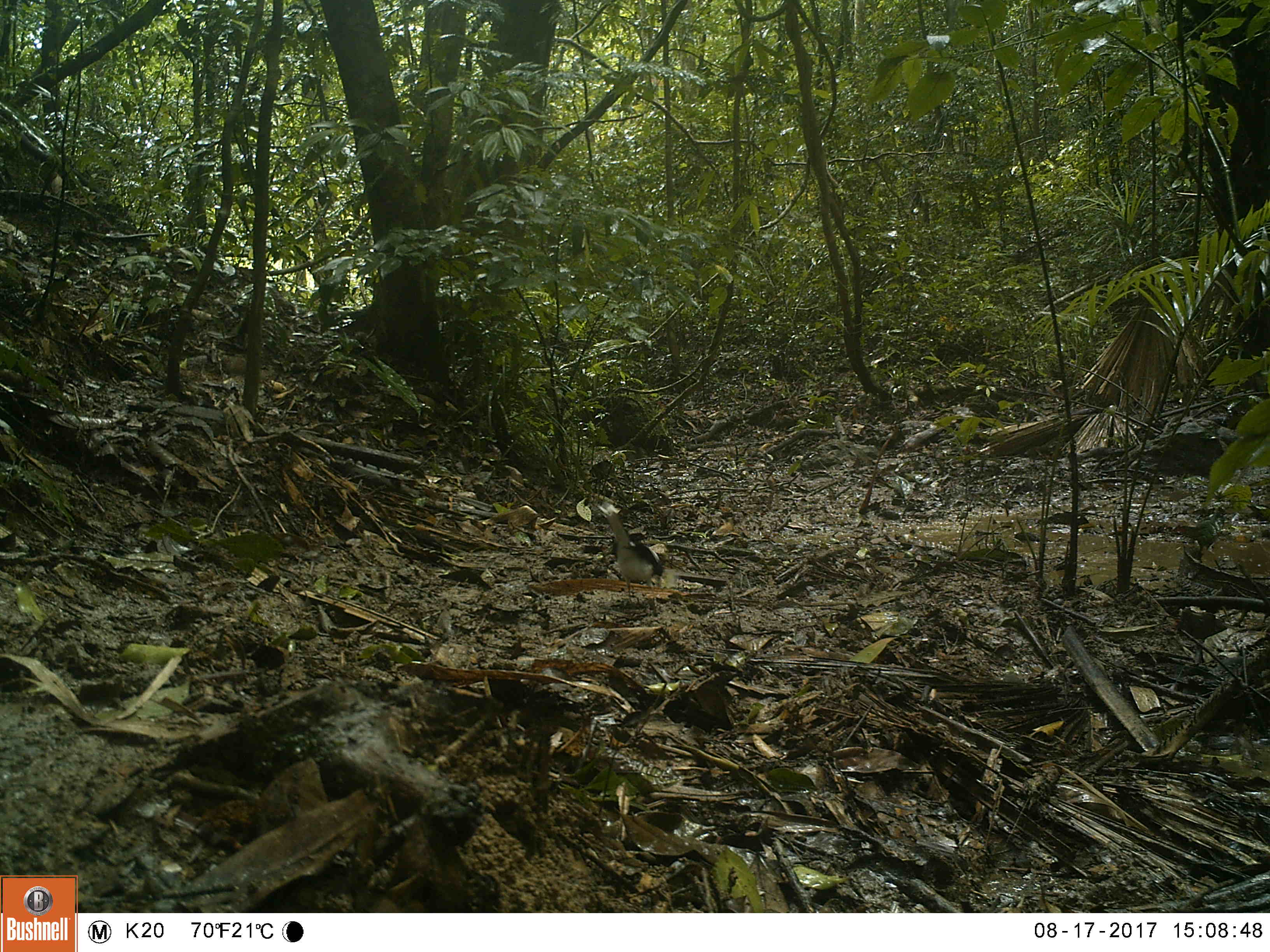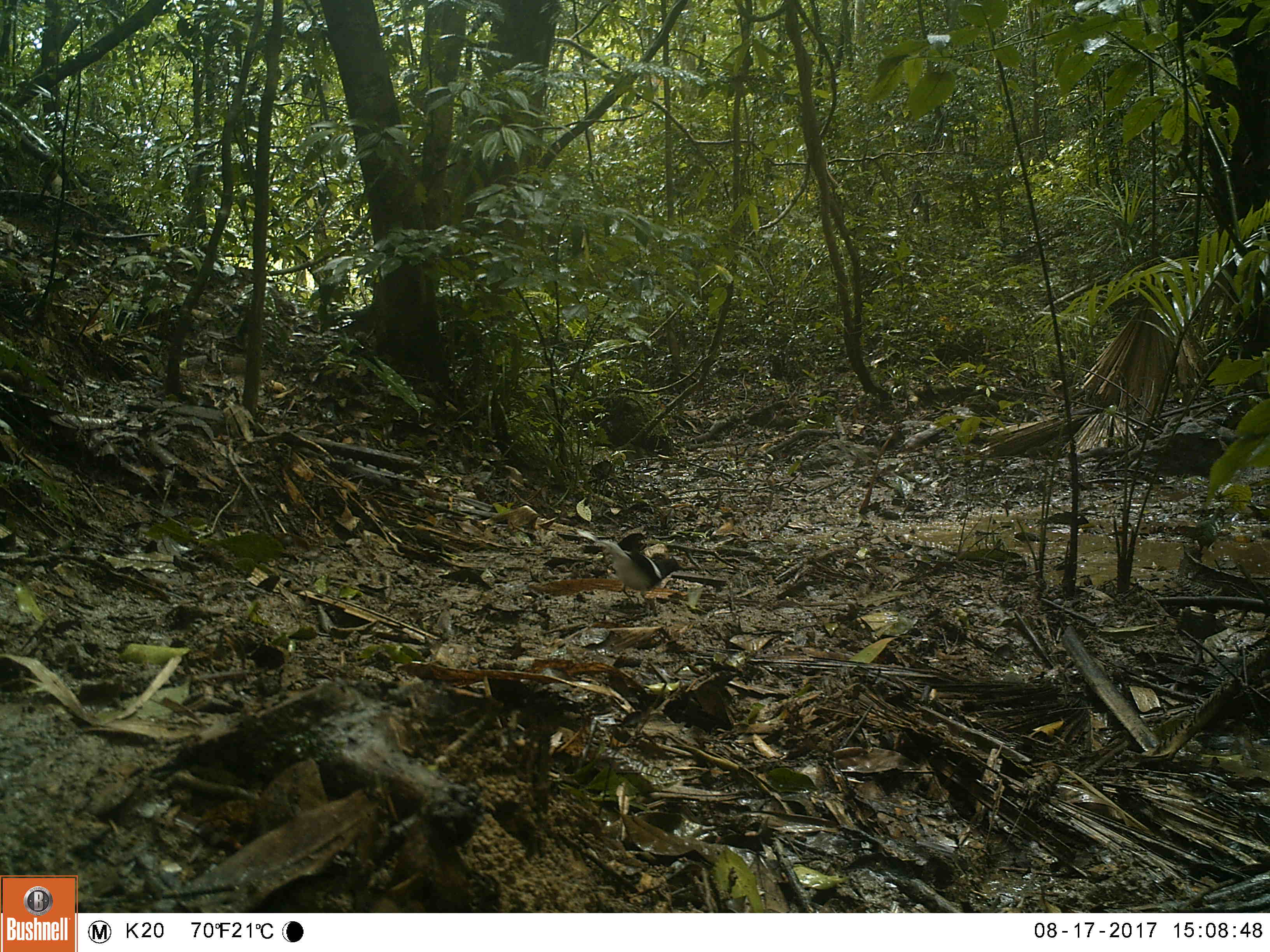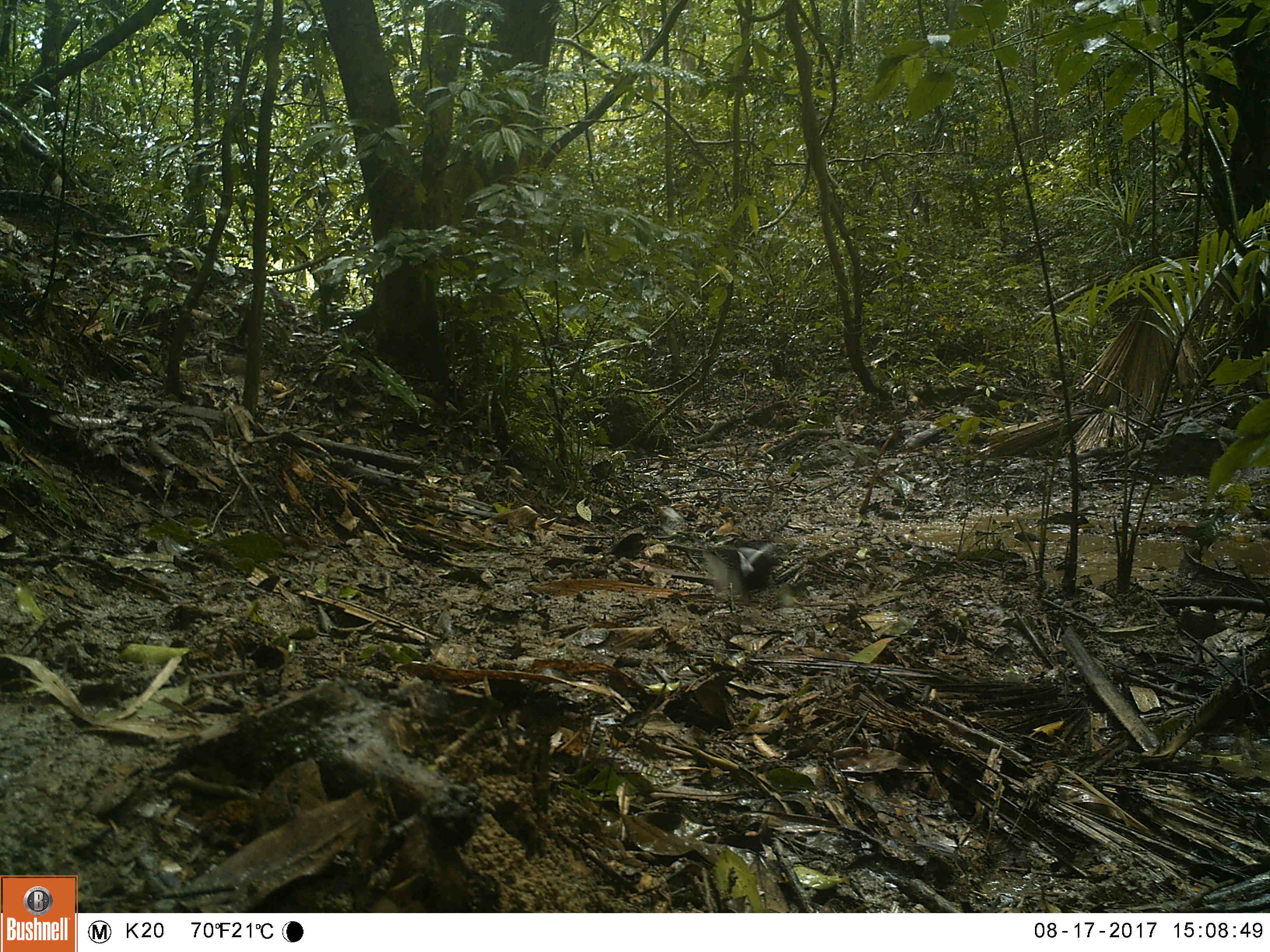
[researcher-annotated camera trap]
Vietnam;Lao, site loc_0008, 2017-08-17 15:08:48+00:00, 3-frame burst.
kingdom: Animalia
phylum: Chordata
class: Aves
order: Passeriformes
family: Muscicapidae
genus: Enicurus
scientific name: Enicurus leschenaulti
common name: white-crowned forktail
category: white crowned forktail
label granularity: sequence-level